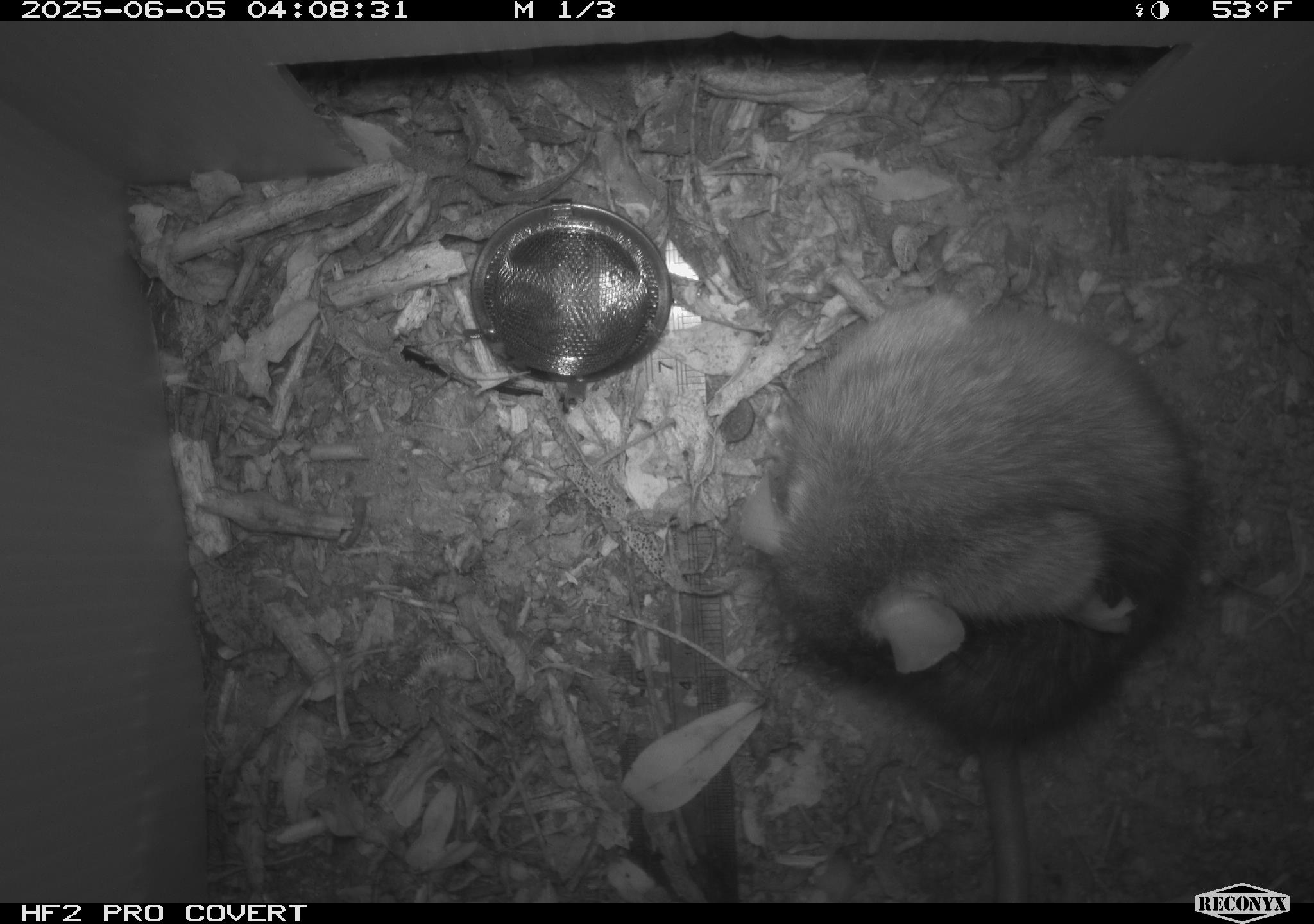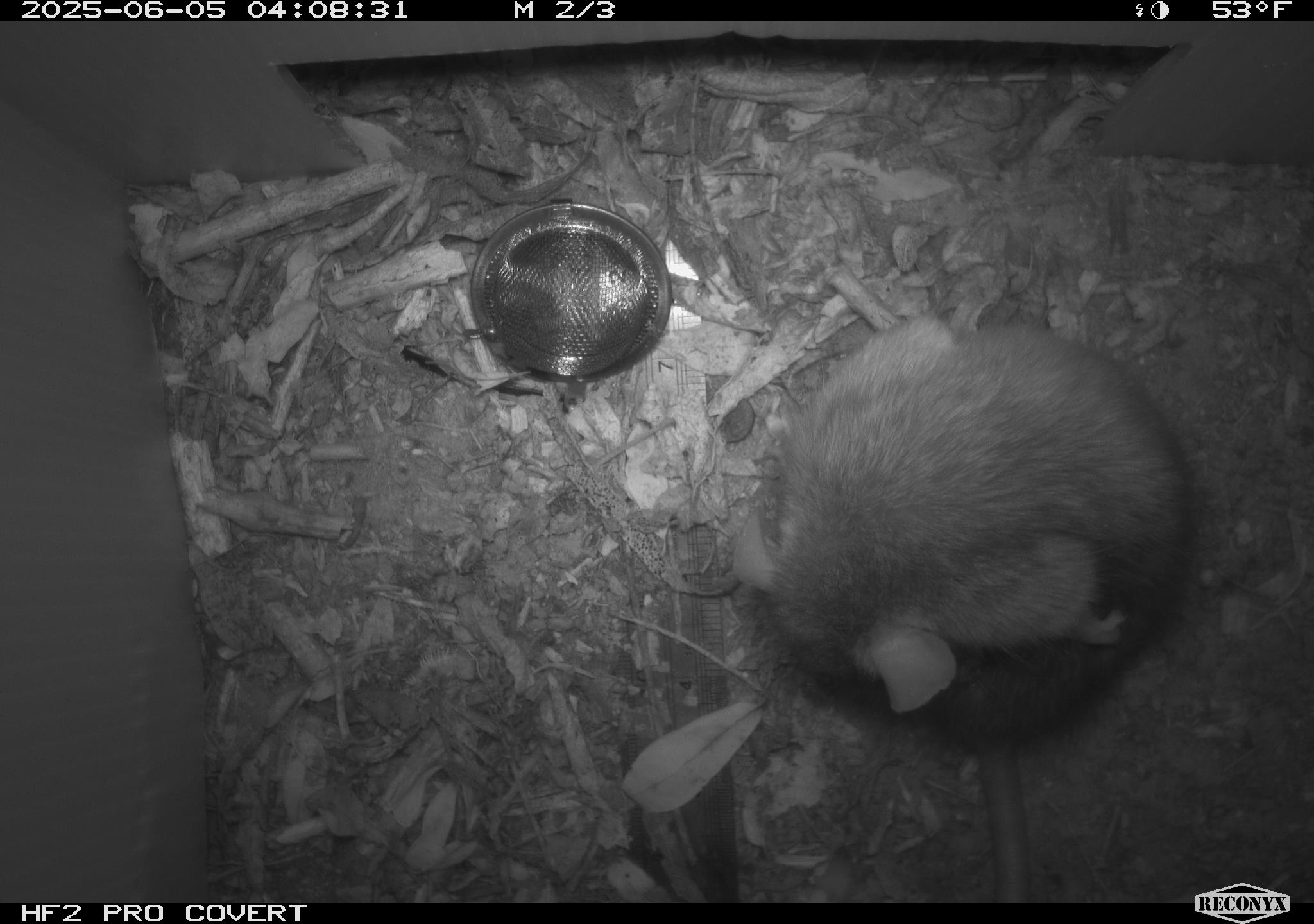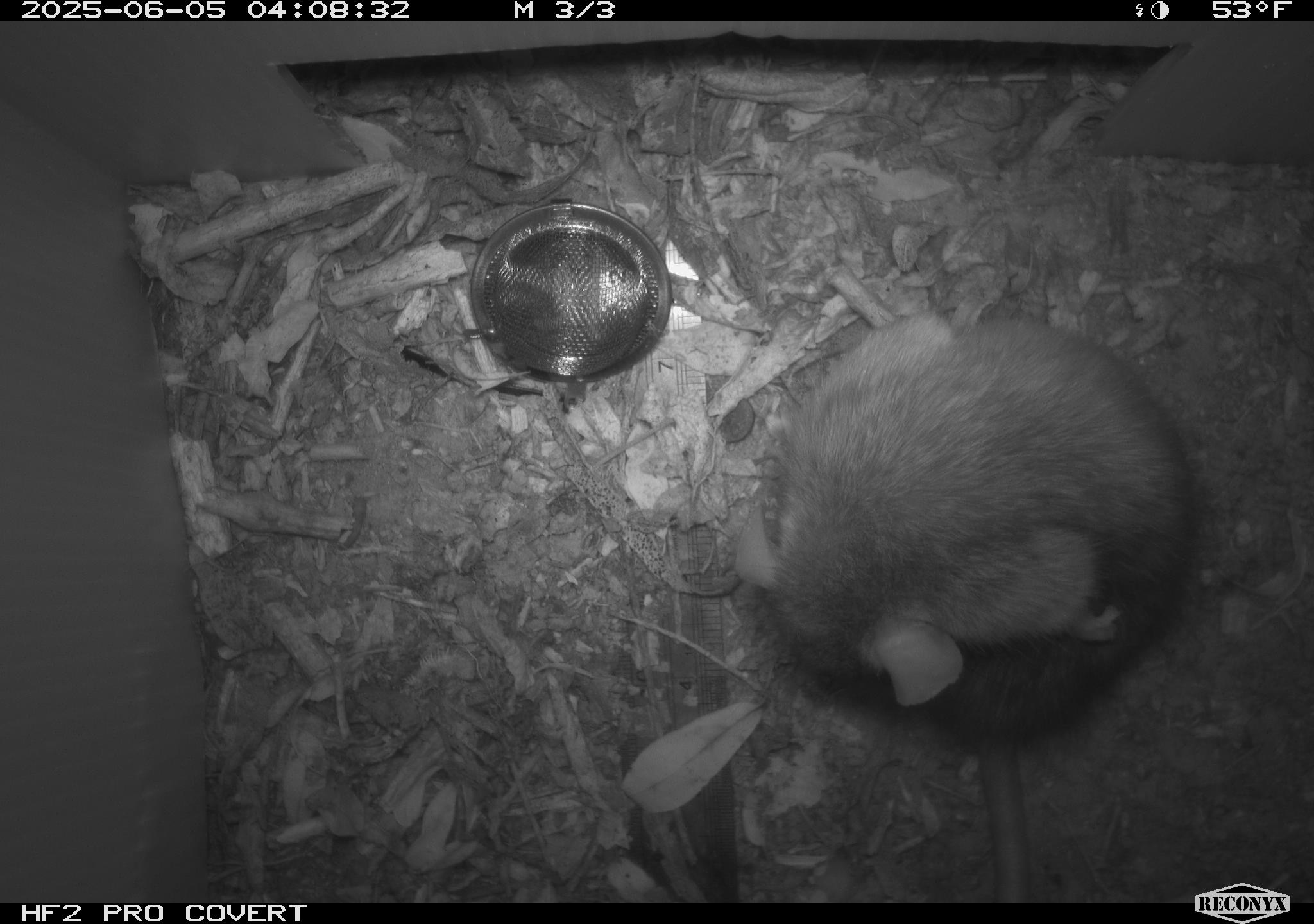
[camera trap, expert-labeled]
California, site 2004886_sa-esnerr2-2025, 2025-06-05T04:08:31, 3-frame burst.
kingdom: Animalia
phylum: Chordata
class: Mammalia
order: Rodentia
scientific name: Rodentia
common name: rodent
Rodent (Rodentia).